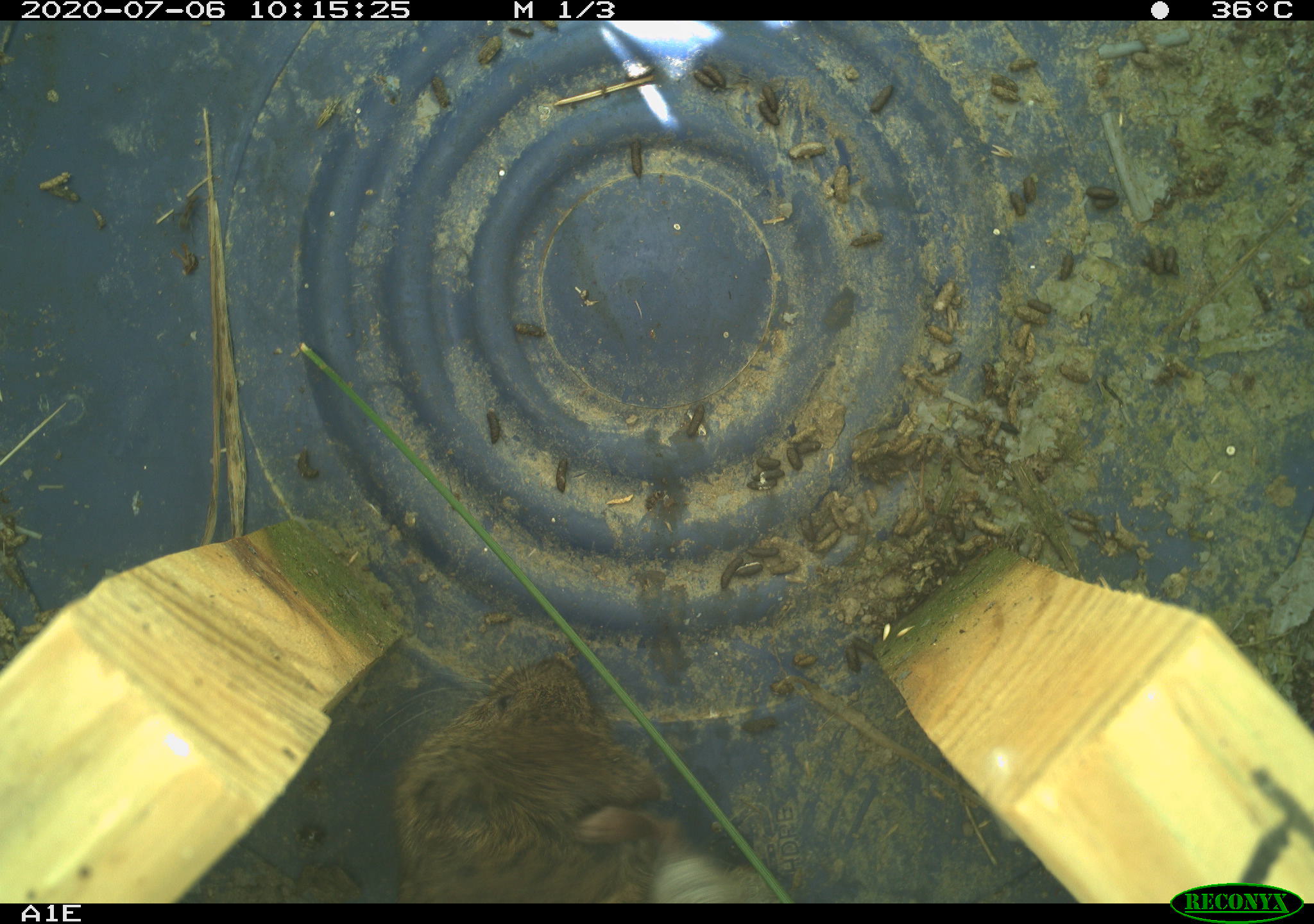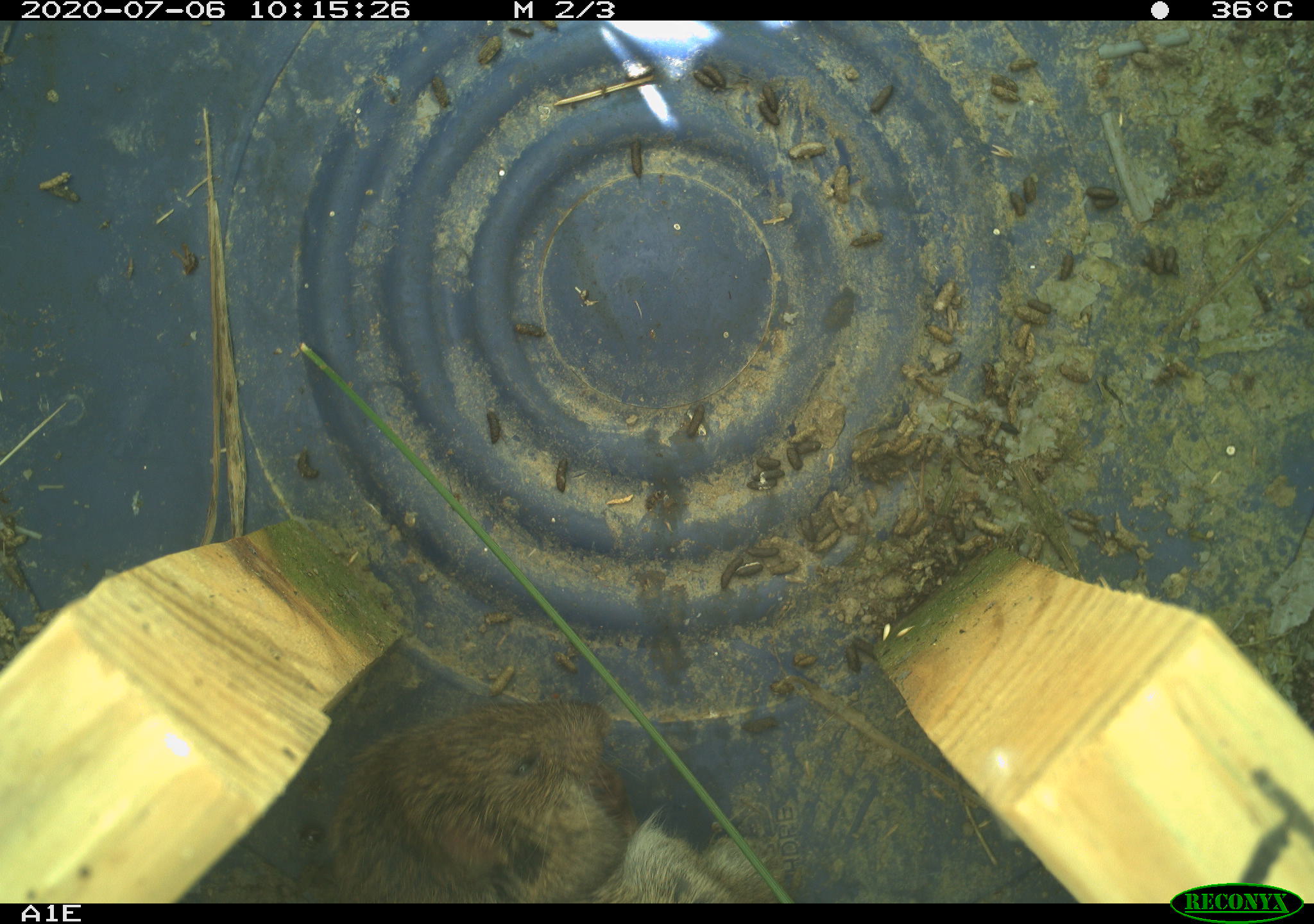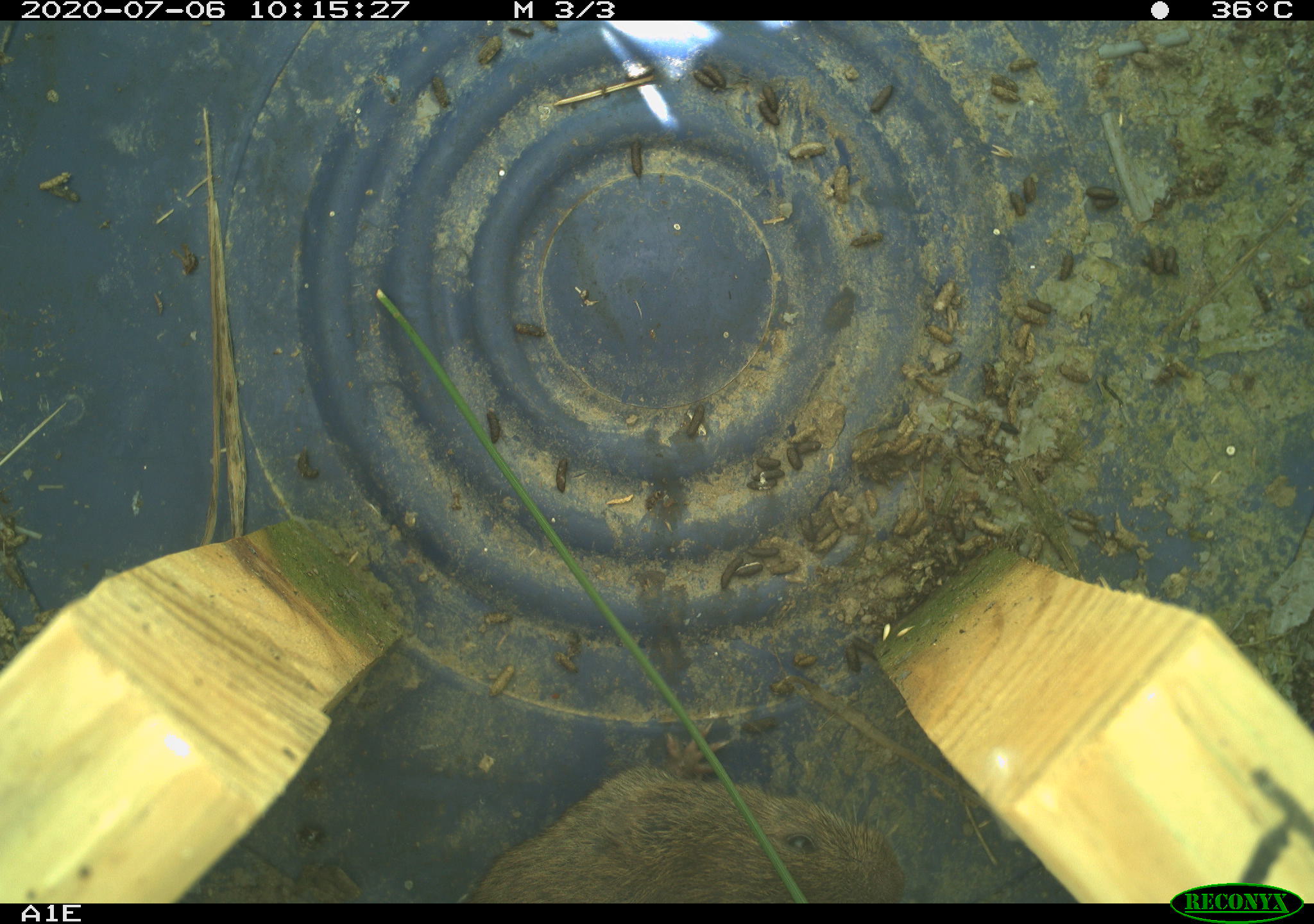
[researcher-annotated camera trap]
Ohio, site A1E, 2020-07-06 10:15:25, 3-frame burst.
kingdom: Animalia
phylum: Chordata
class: Mammalia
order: Rodentia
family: Cricetidae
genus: Microtus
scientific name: Microtus pennsylvanicus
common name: meadow vole